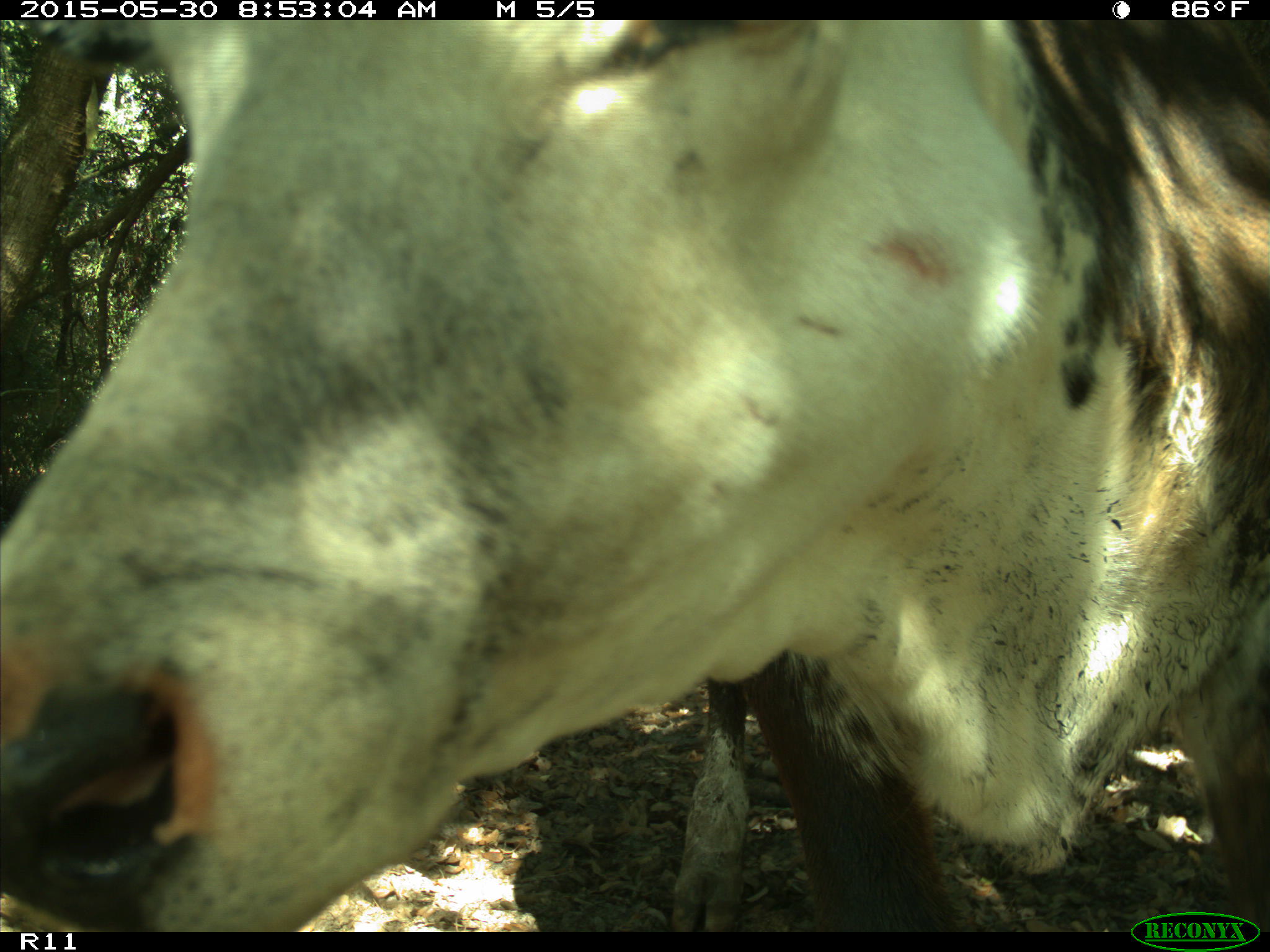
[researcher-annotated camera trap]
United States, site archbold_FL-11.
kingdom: Animalia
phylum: Chordata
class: Mammalia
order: Artiodactyla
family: Bovidae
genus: Bos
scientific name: Bos taurus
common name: domestic cow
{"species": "Bos taurus (domestic cow)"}